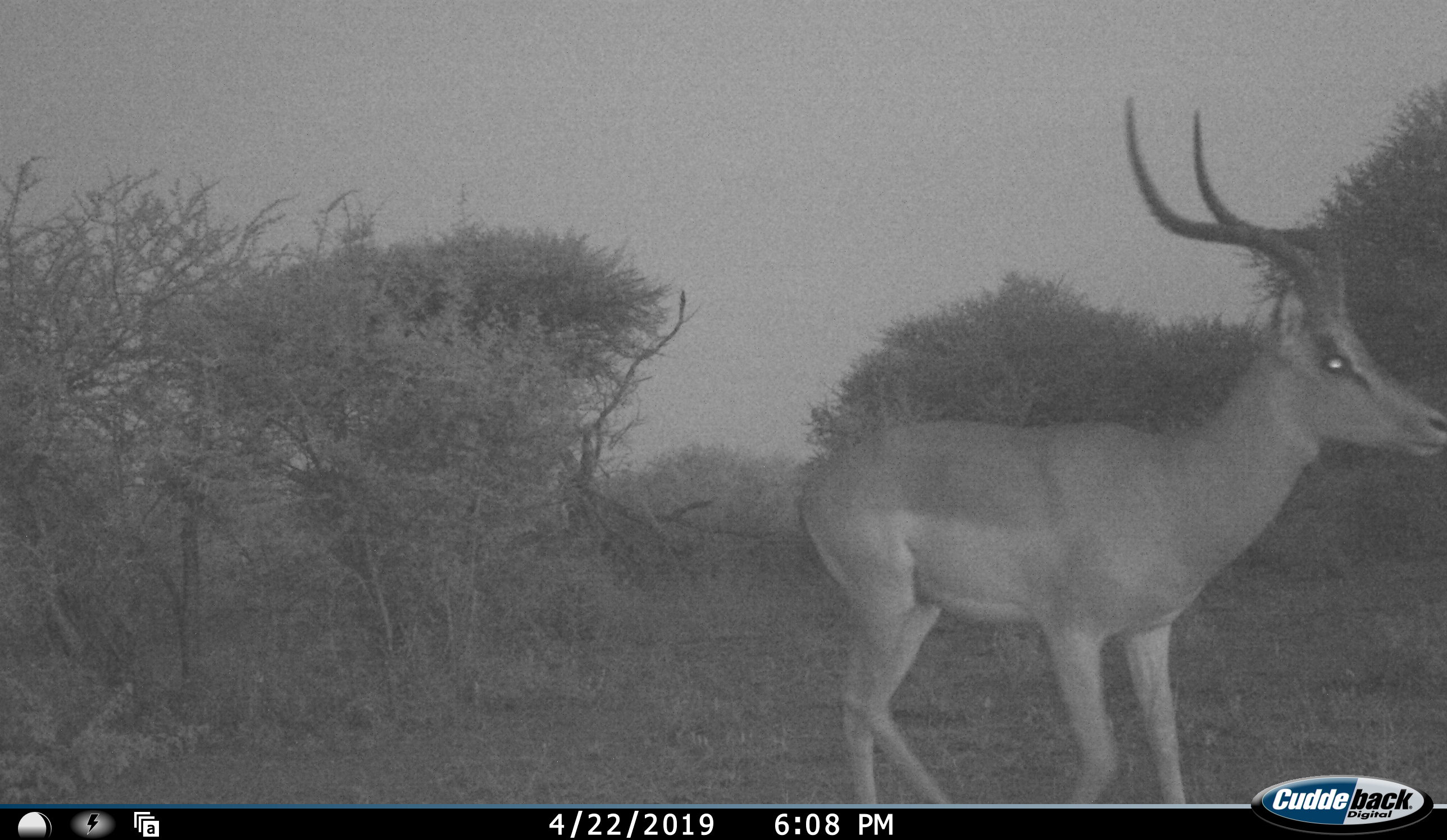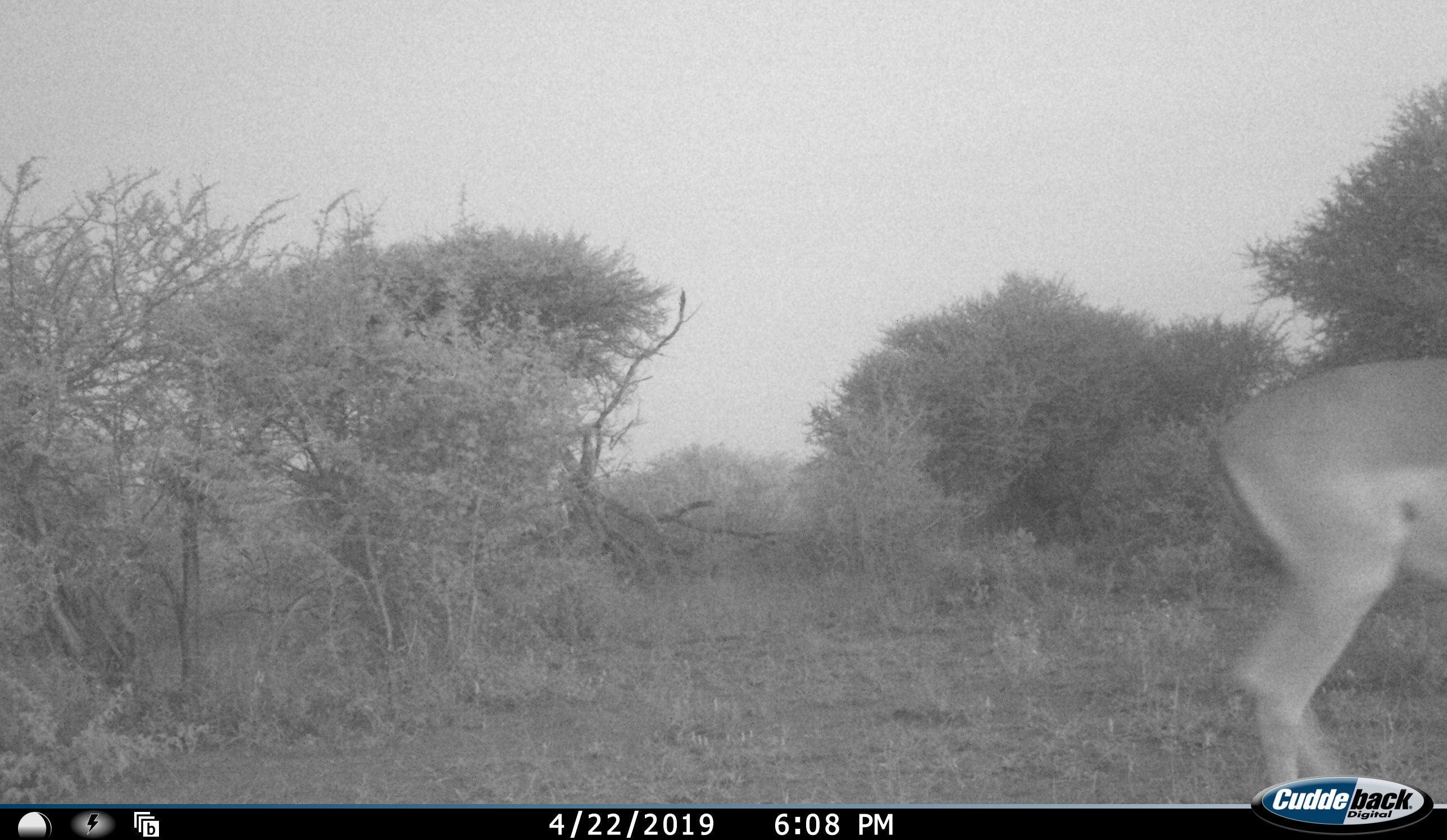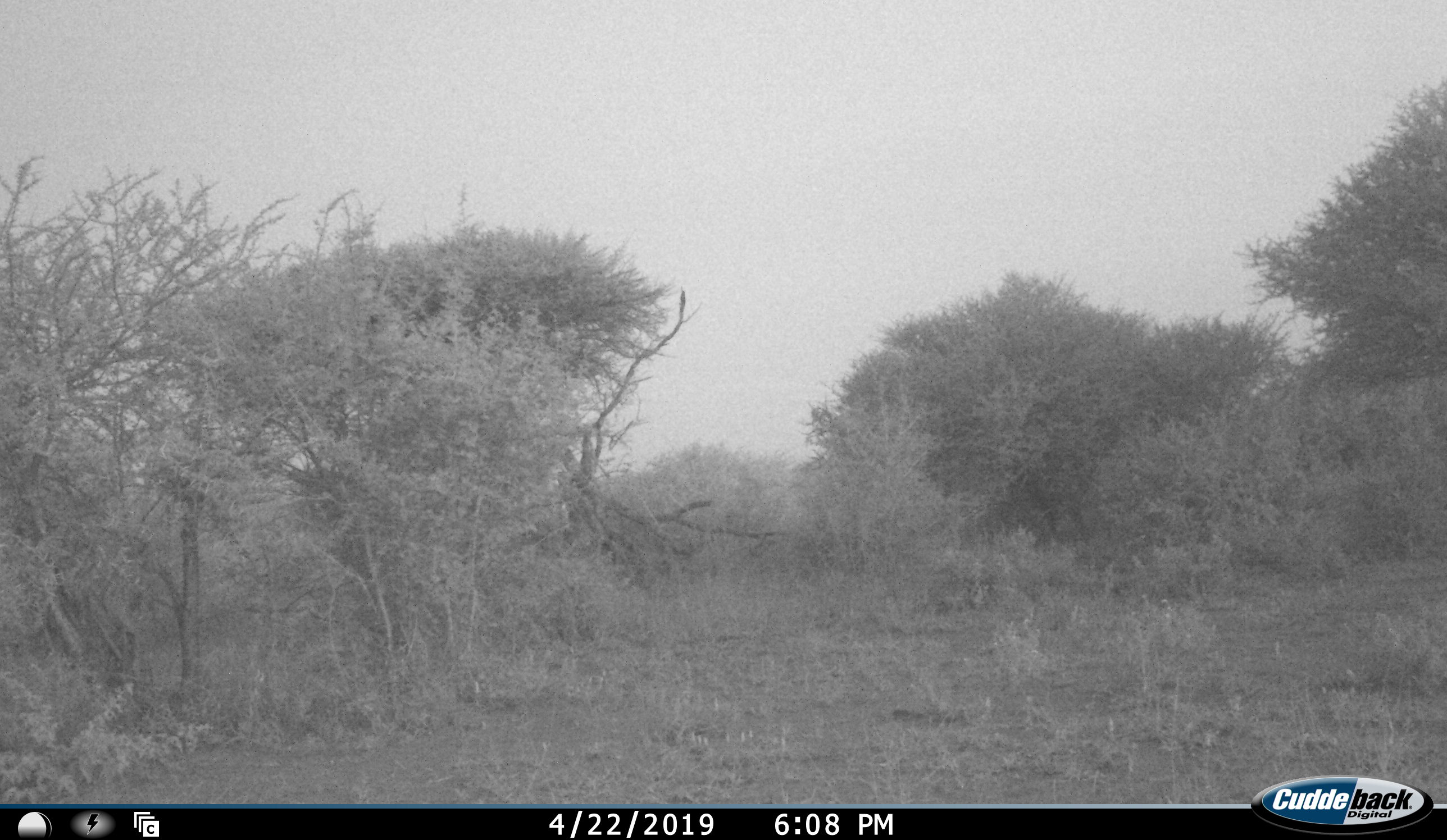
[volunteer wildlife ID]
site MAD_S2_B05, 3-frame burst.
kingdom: Animalia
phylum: Chordata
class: Mammalia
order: Artiodactyla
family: Bovidae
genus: Aepyceros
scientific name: Aepyceros melampus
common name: impala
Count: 1.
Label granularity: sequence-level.